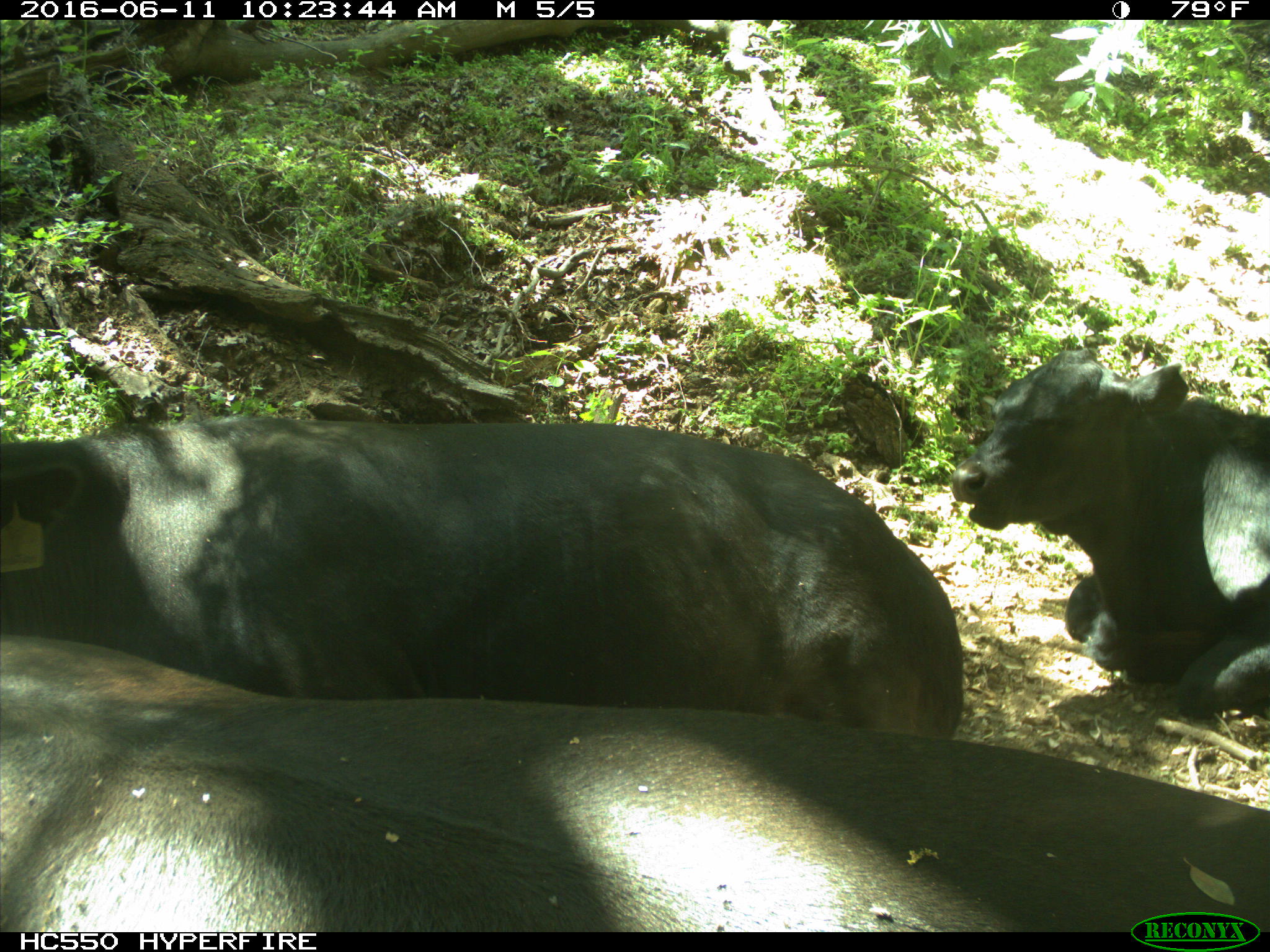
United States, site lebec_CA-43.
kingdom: Animalia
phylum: Chordata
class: Mammalia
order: Artiodactyla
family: Bovidae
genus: Bos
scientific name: Bos taurus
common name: domestic cow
Bos taurus (domestic cow).